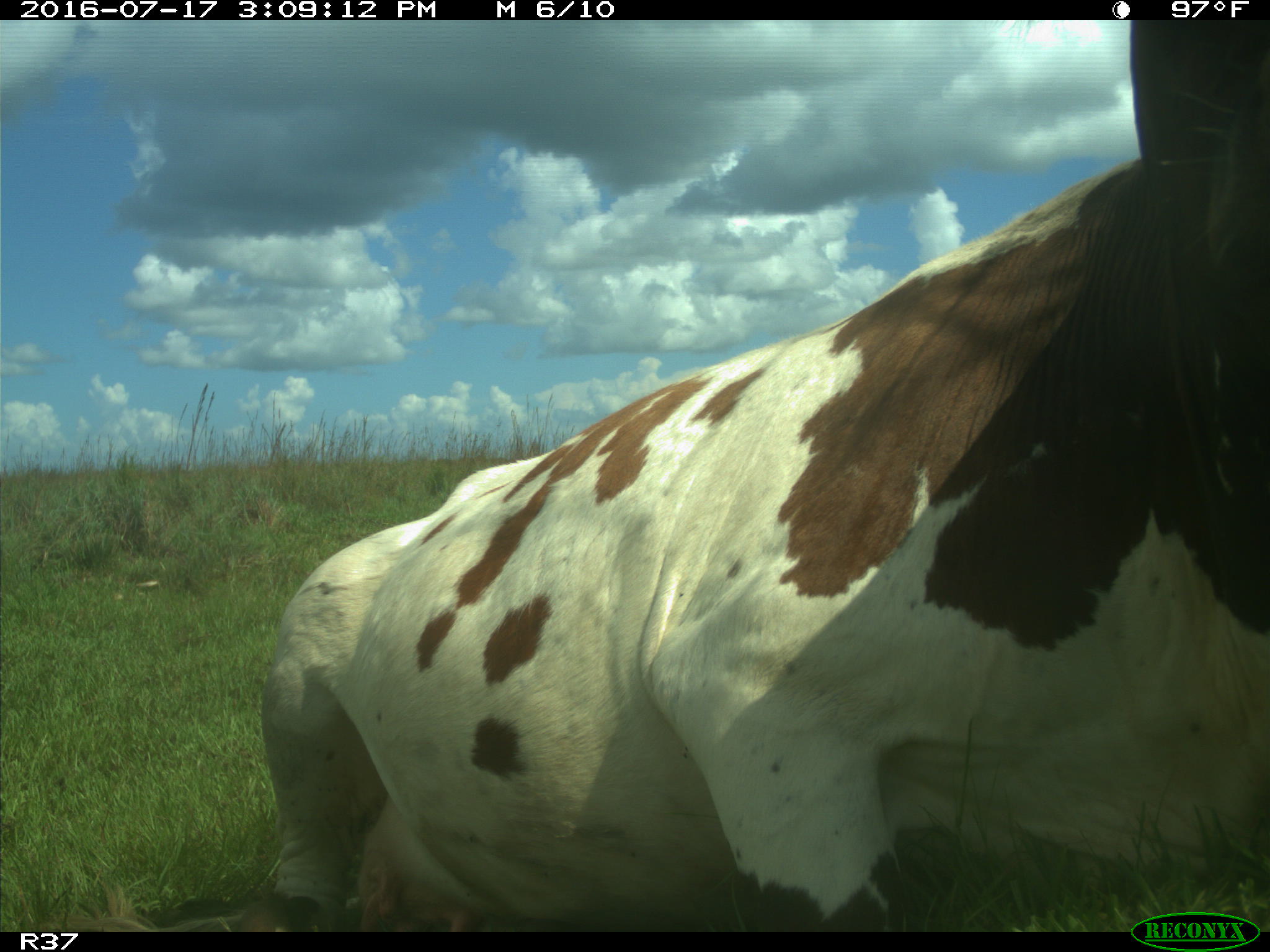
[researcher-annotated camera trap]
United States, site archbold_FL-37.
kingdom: Animalia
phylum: Chordata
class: Mammalia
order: Artiodactyla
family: Bovidae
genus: Bos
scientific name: Bos taurus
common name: domestic cow